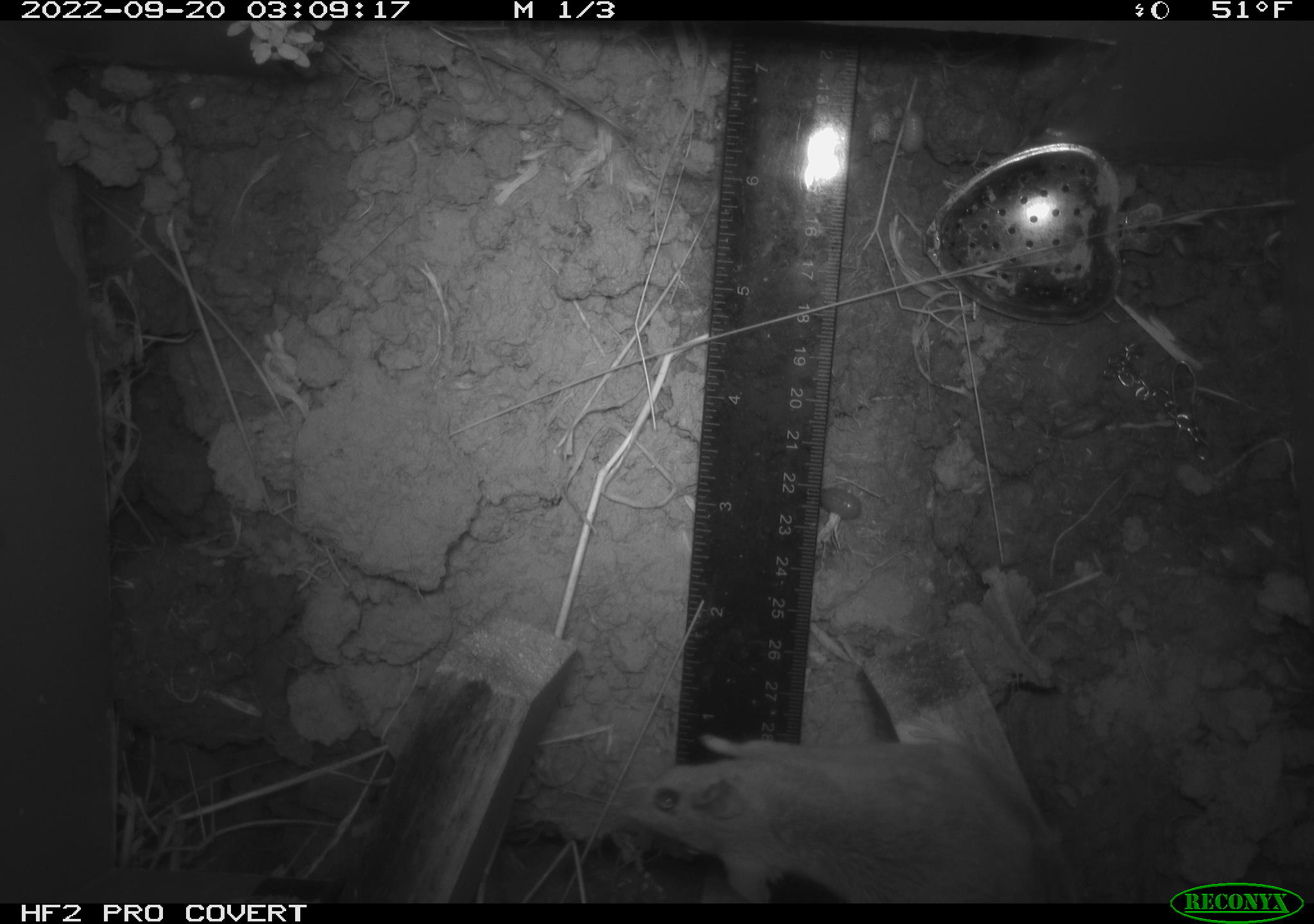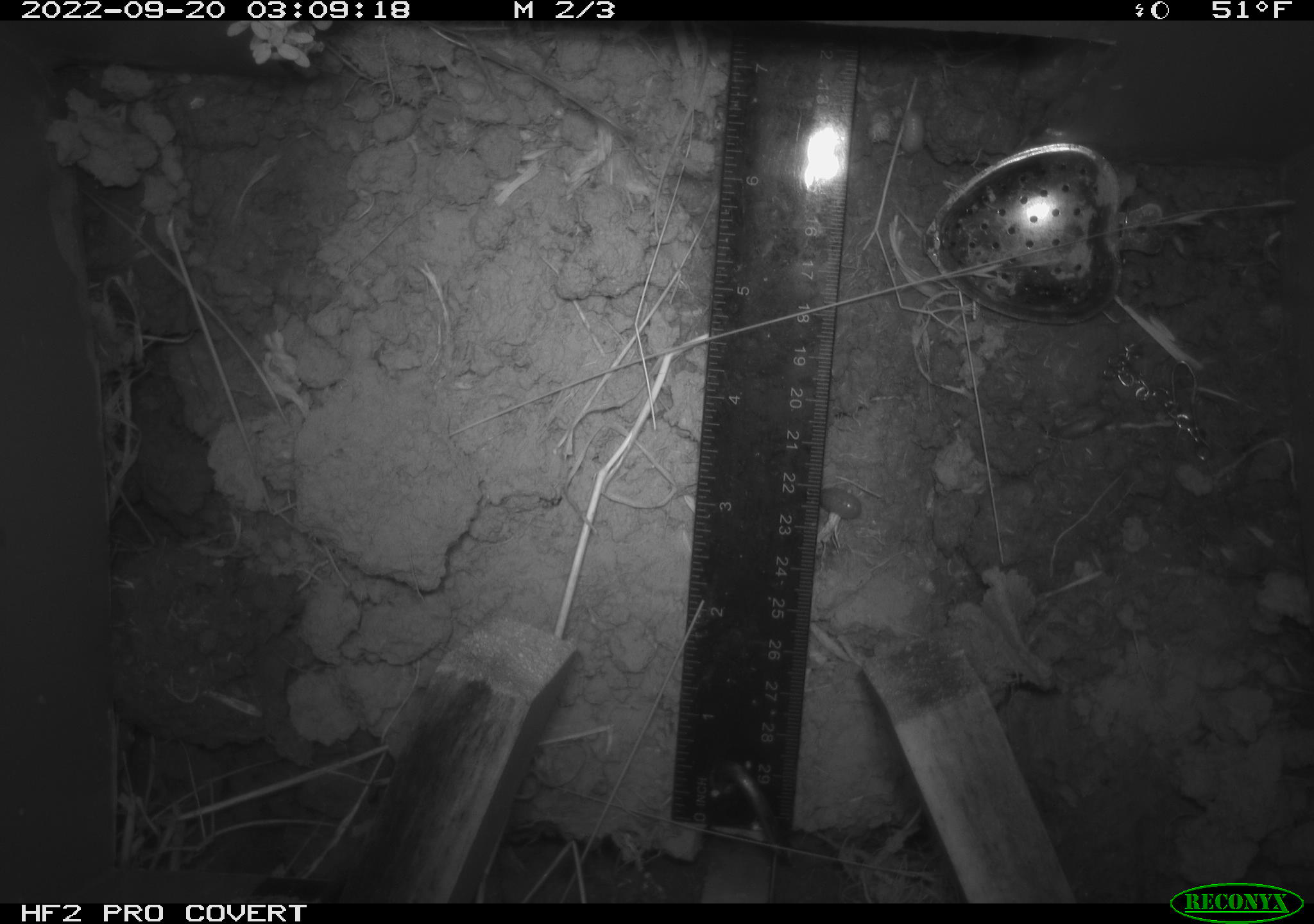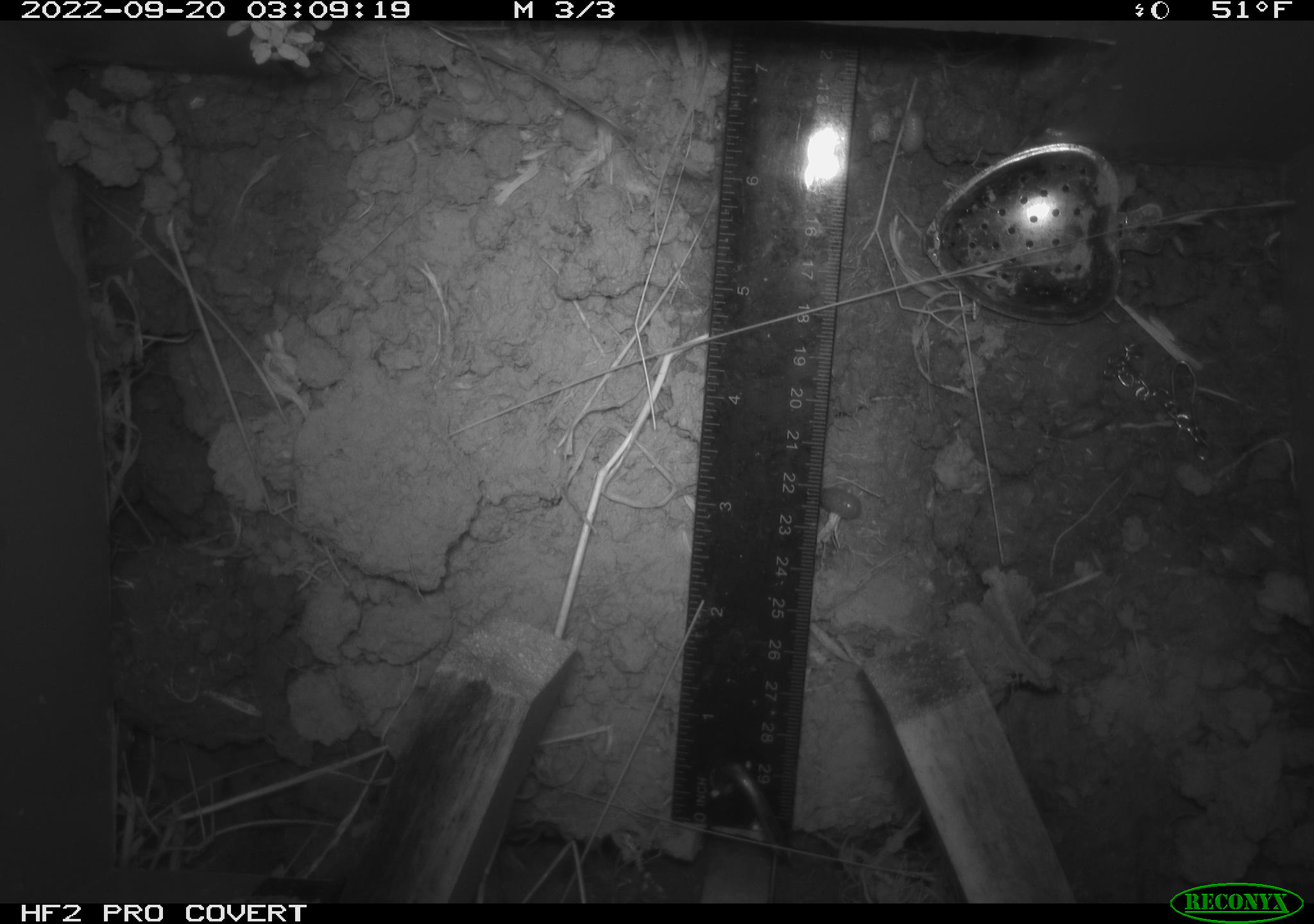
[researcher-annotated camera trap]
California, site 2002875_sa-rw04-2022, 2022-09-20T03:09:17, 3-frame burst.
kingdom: Animalia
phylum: Chordata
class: Mammalia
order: Rodentia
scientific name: Rodentia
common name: mouse species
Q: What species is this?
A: Mouse species (Rodentia).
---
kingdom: Animalia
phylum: Arthropoda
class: Malacostraca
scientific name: Malacostraca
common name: amphipods, crabs, isopods, krill, lobsters and shrimps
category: malacostracan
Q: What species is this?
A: Malacostracan (amphipods, crabs, isopods, krill, lobsters and shrimps) (Malacostraca).